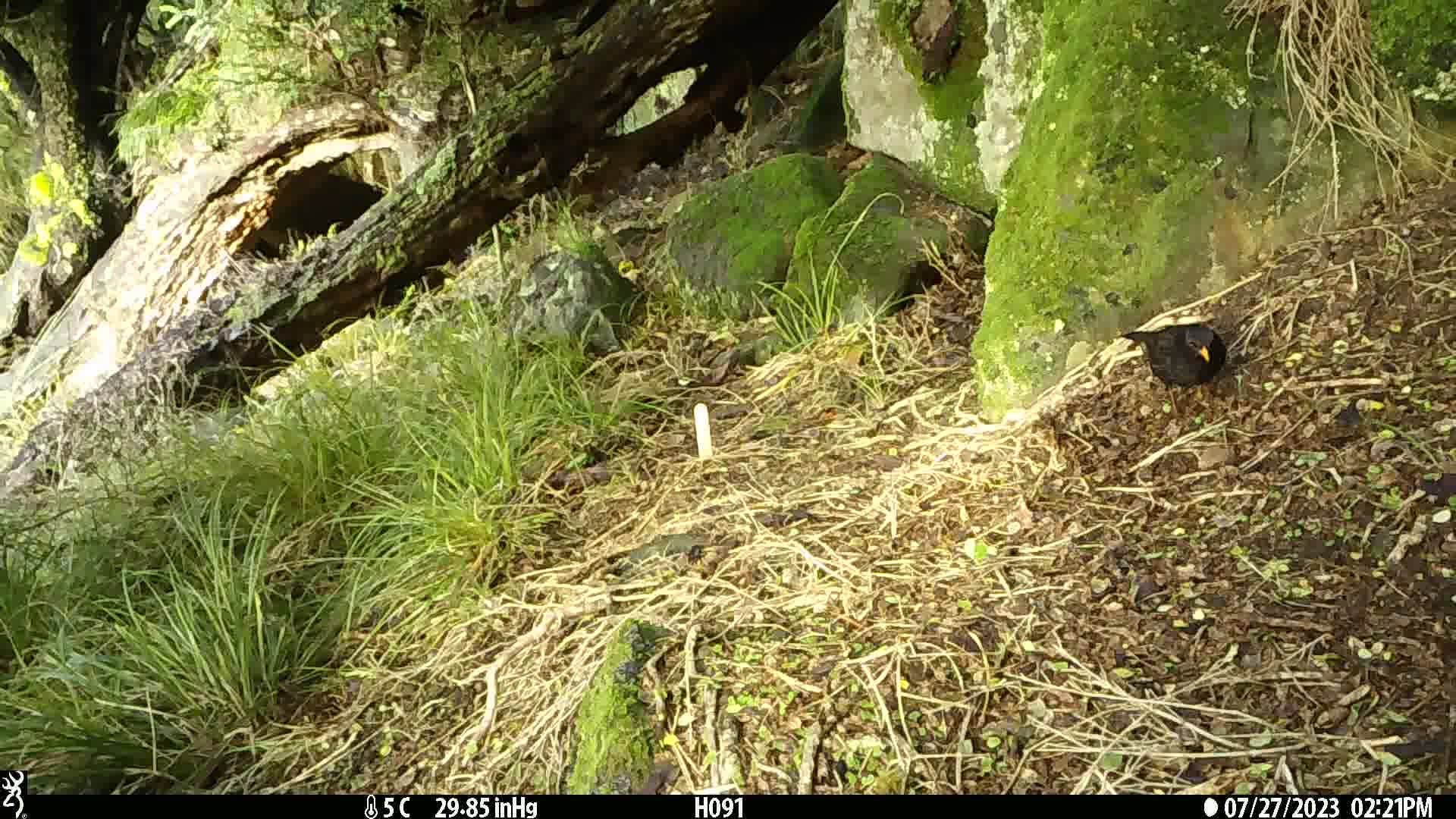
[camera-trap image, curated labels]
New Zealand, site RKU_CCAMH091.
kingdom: Animalia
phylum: Chordata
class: Aves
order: Passeriformes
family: Turdidae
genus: Turdus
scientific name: Turdus merula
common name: eurasian blackbird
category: blackbird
Blackbird (eurasian blackbird) (Turdus merula).